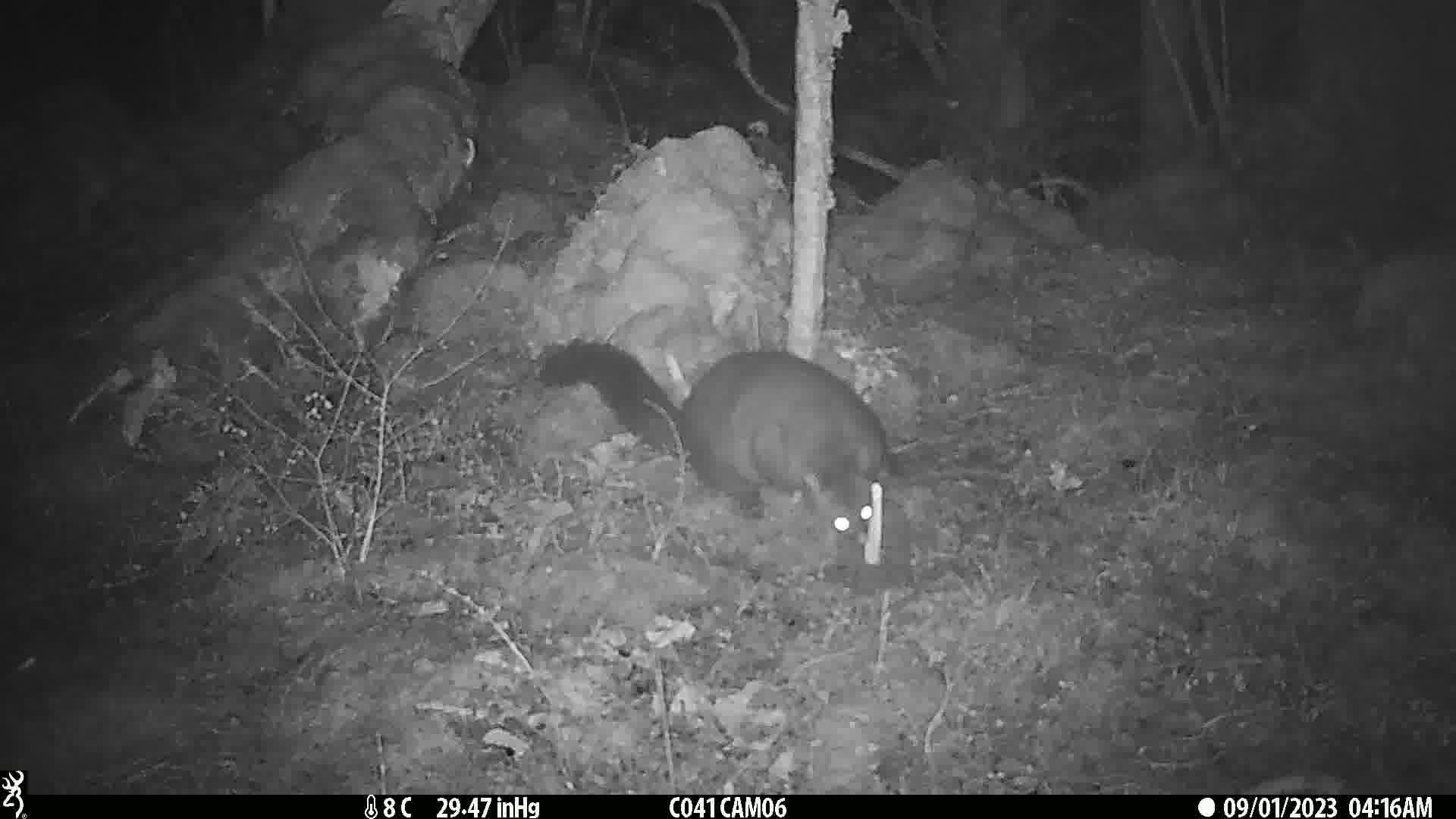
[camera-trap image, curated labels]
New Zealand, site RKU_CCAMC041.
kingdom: Animalia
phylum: Chordata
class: Mammalia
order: Diprotodontia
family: Phalangeridae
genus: Trichosurus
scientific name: Trichosurus vulpecula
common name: common brushtail possum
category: possum